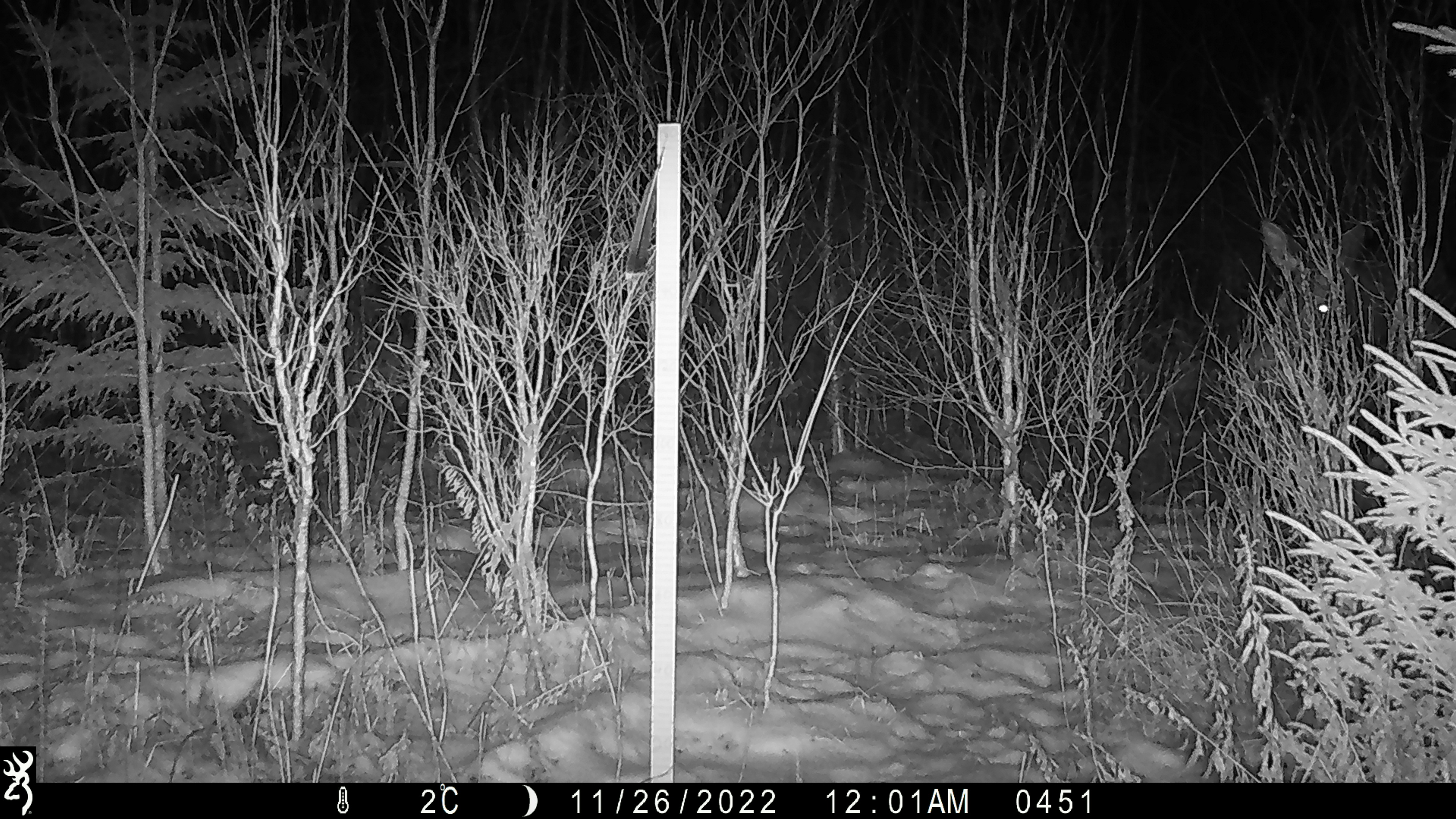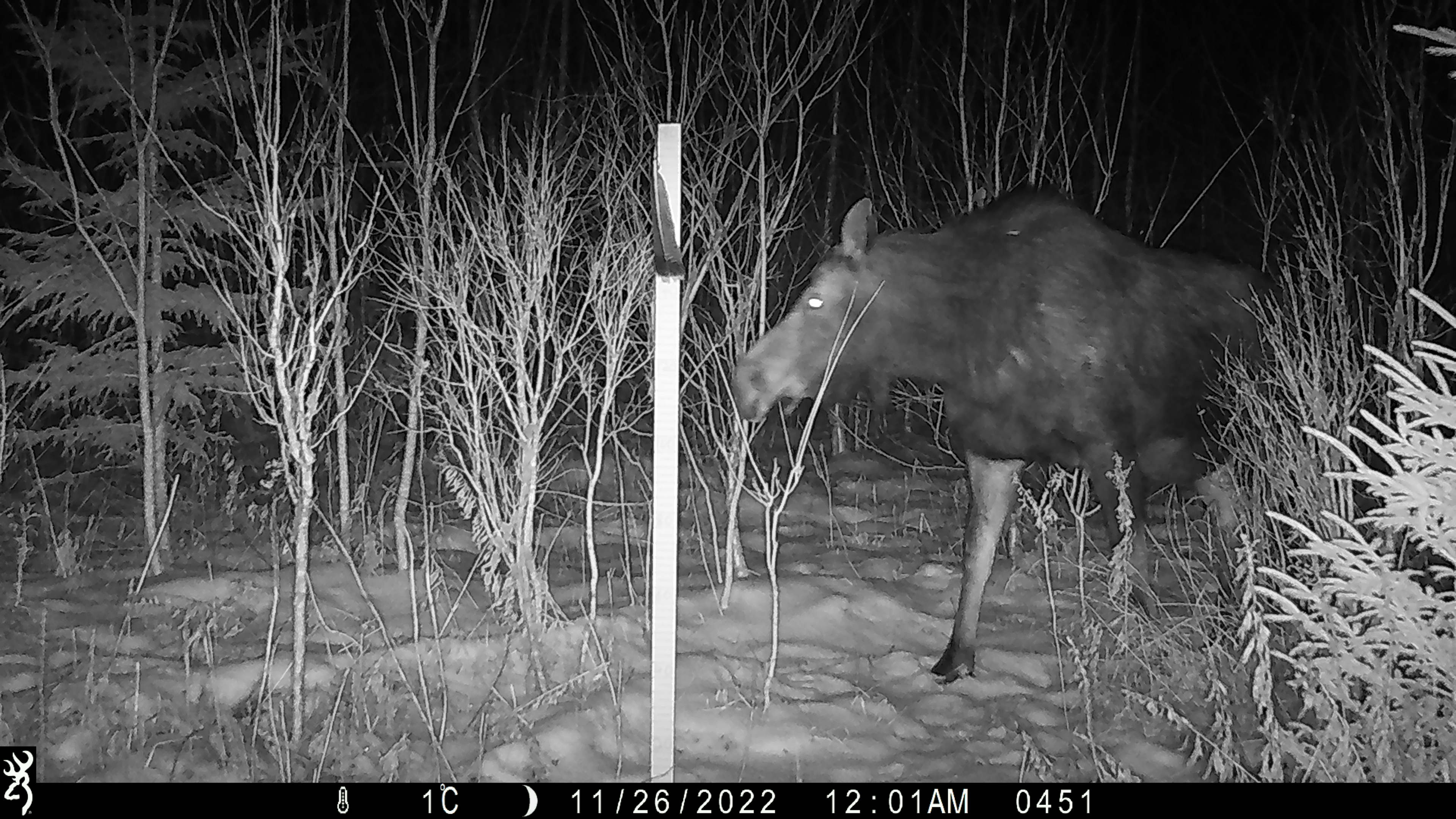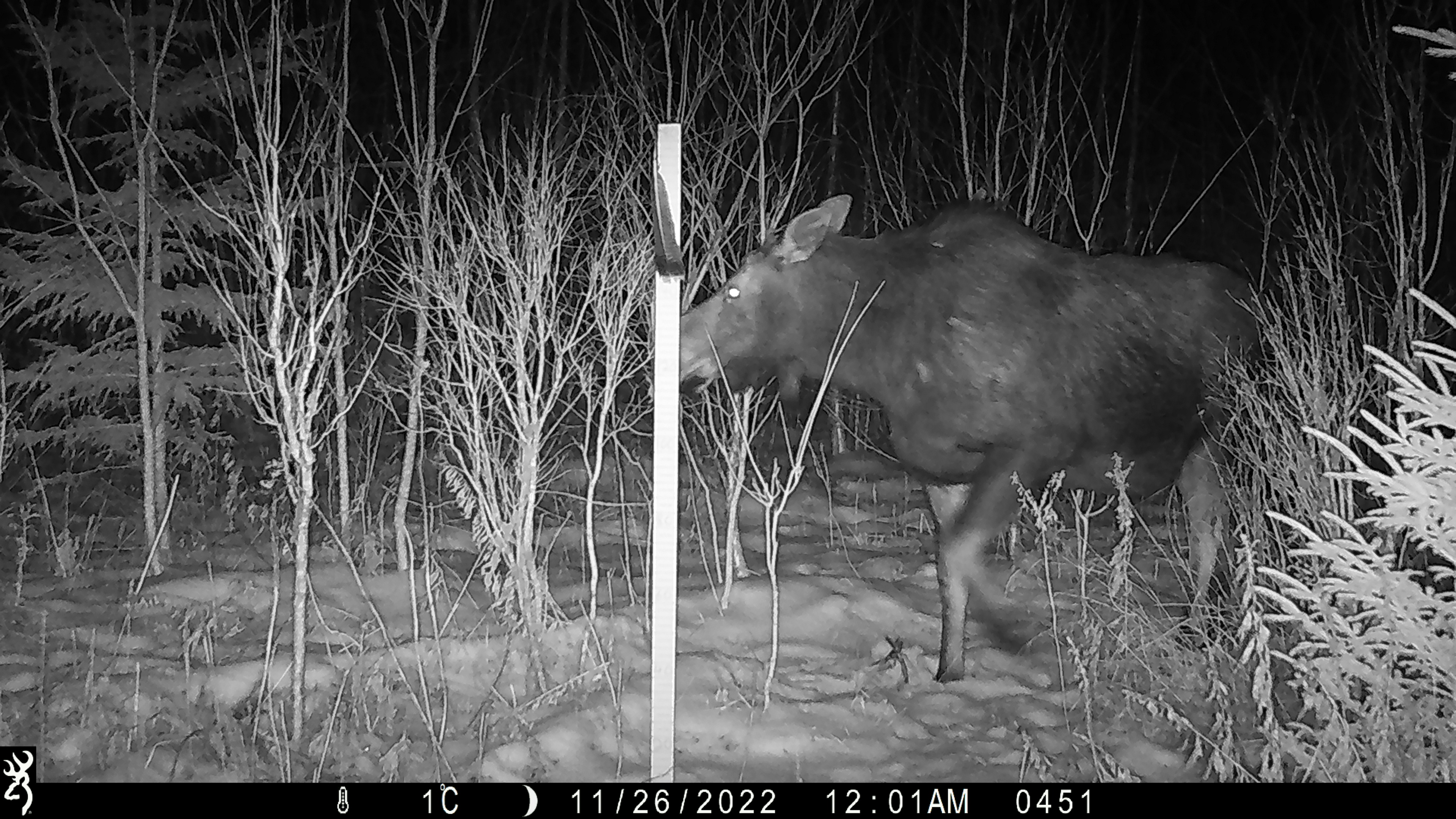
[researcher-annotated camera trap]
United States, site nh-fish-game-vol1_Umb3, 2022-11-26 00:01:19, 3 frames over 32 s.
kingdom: Animalia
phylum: Chordata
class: Mammalia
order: Artiodactyla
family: Cervidae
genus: Alces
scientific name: Alces alces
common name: moose